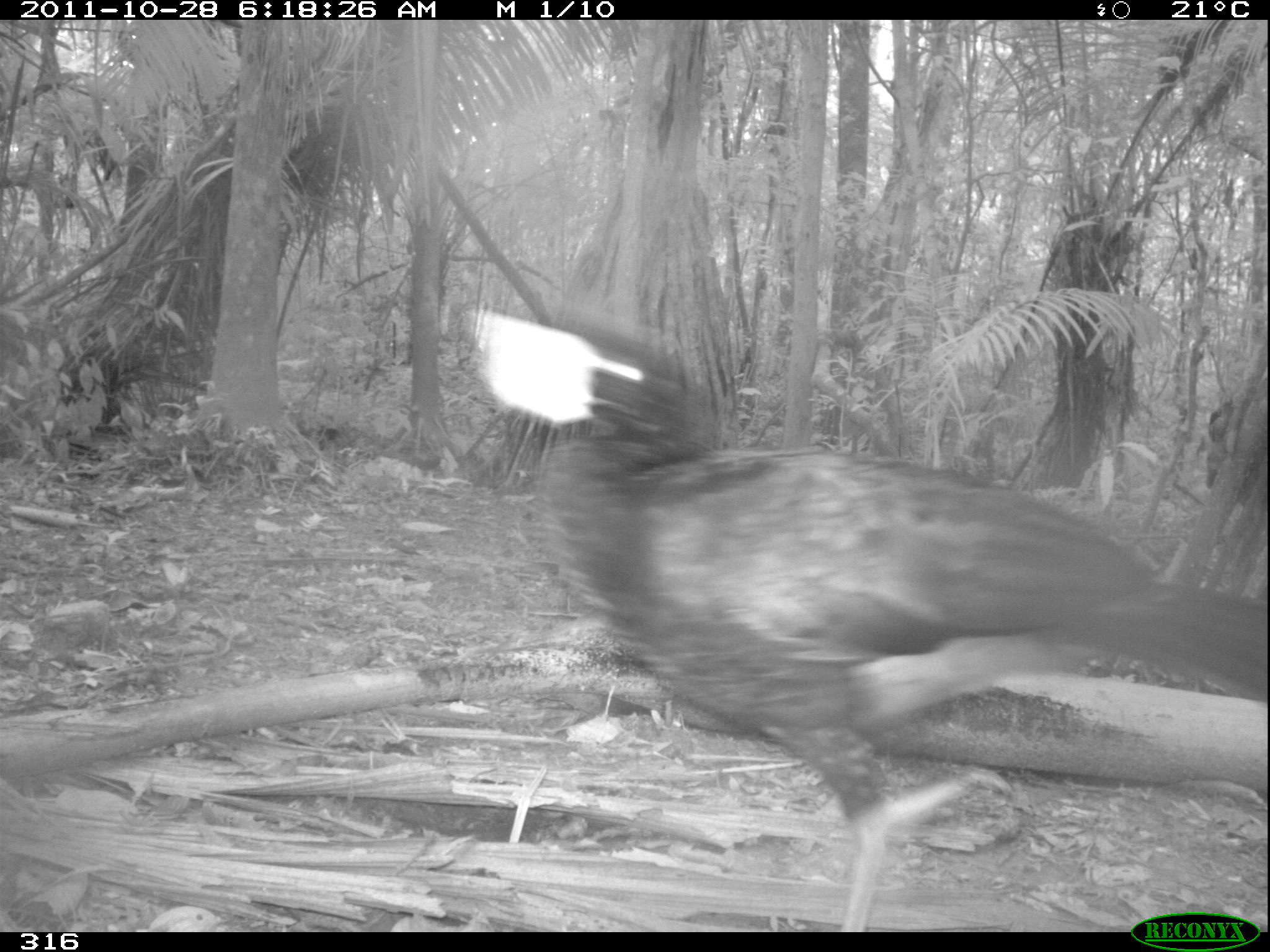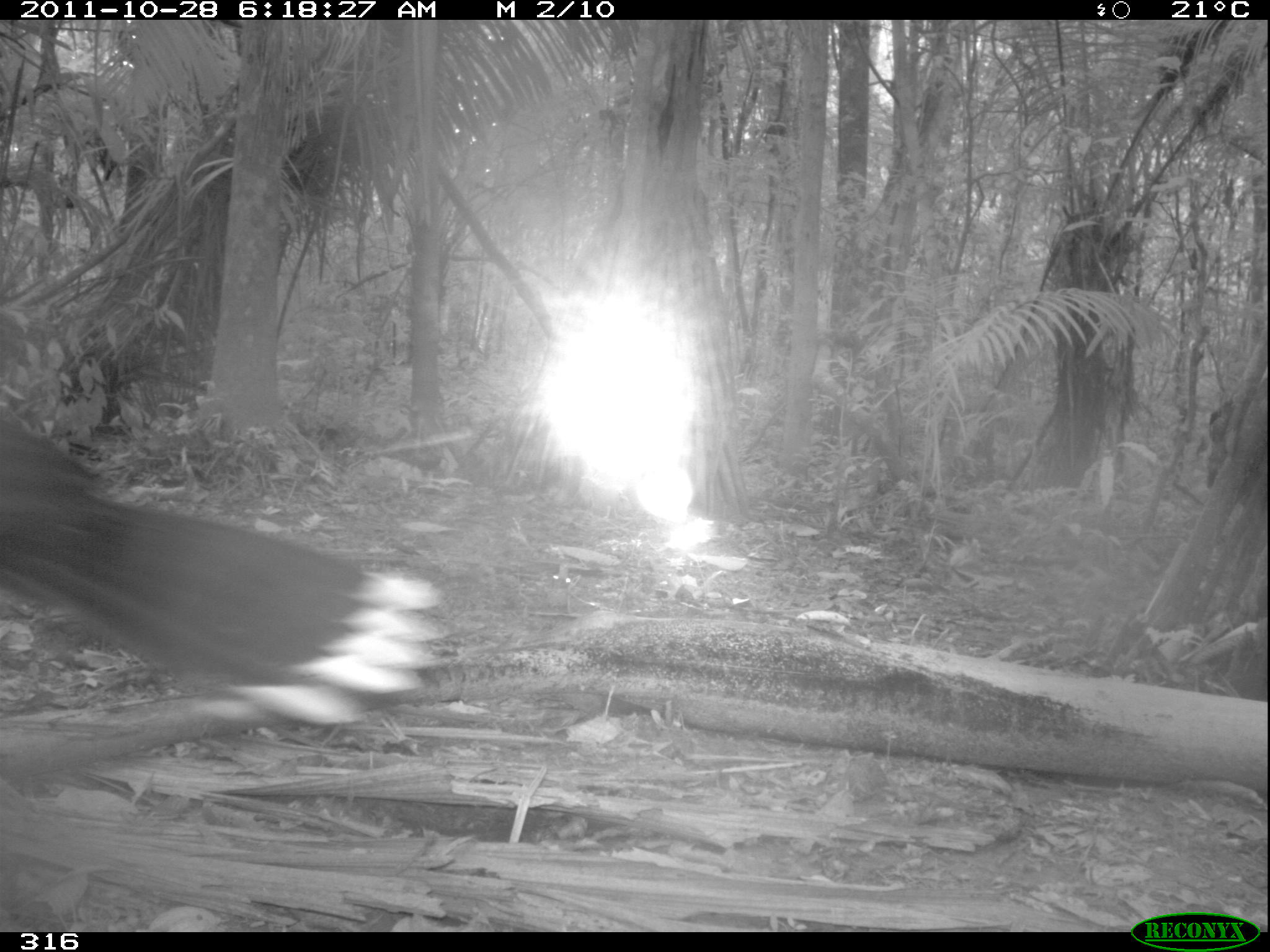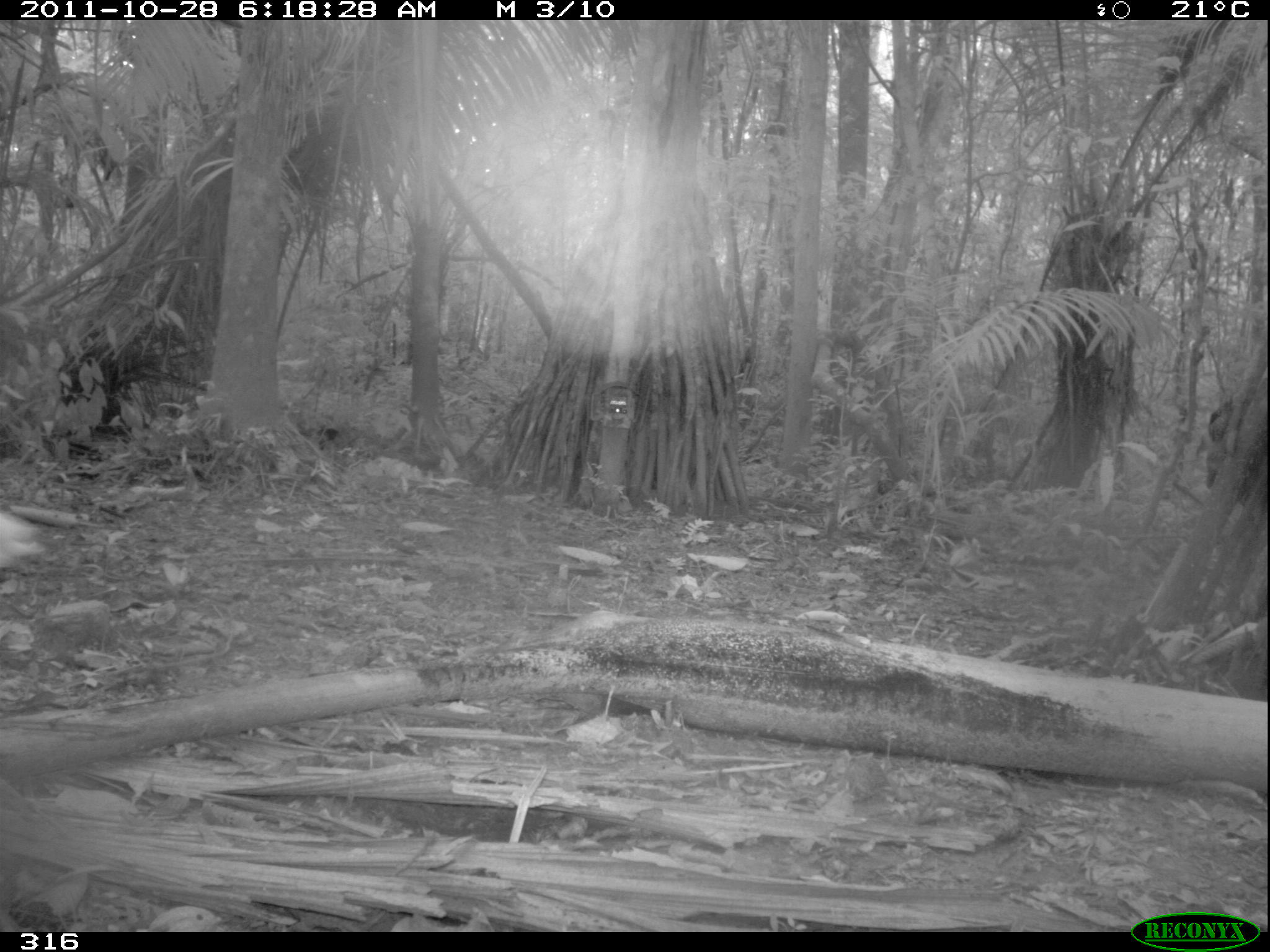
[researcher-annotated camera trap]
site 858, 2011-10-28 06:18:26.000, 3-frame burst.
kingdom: Animalia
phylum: Chordata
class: Aves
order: Galliformes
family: Cracidae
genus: Mitu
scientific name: Mitu tuberosum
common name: razor-billed curassow